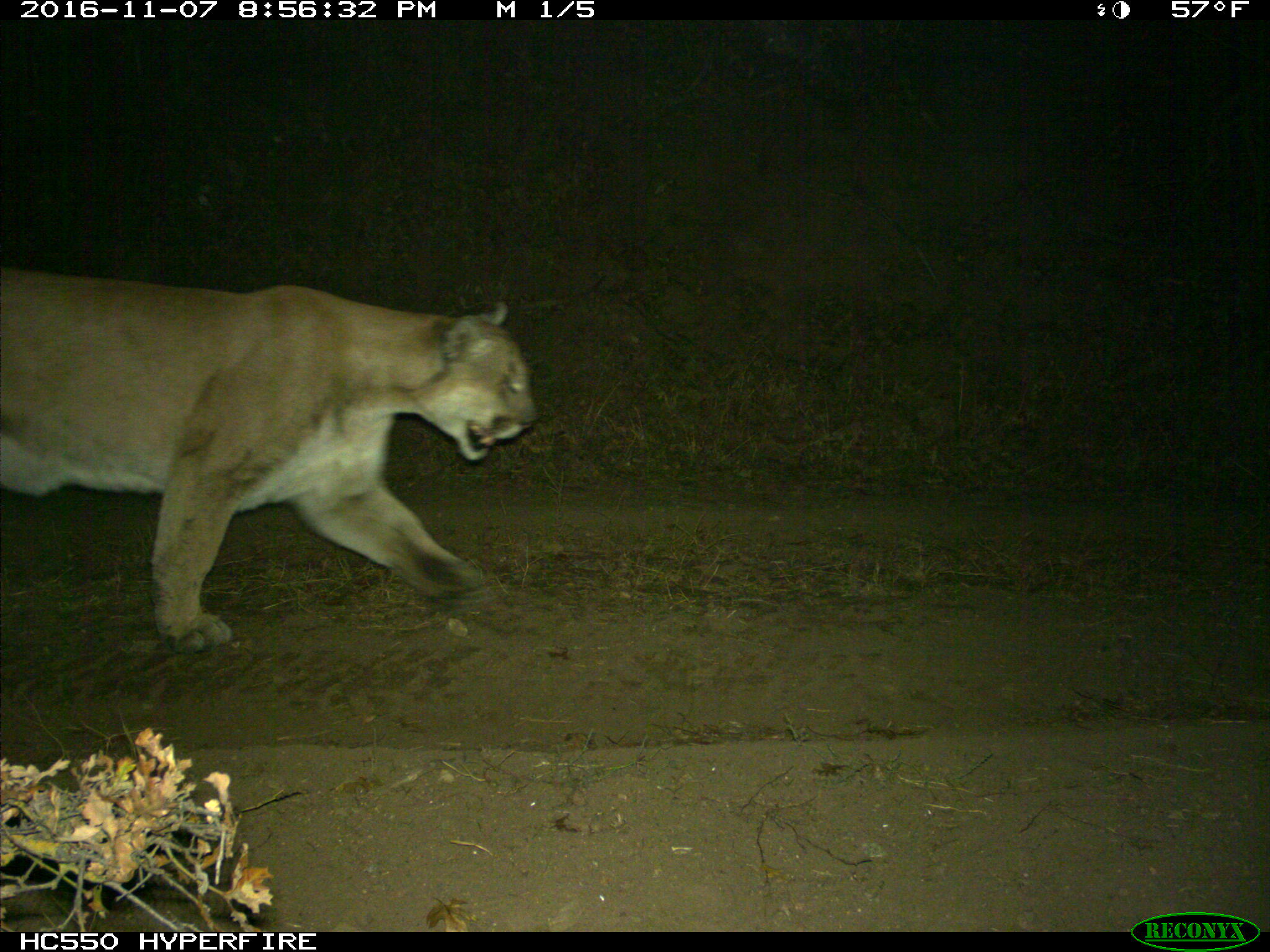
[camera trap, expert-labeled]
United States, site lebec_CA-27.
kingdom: Animalia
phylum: Chordata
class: Mammalia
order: Carnivora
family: Felidae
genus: Puma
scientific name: Puma concolor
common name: mountain lion